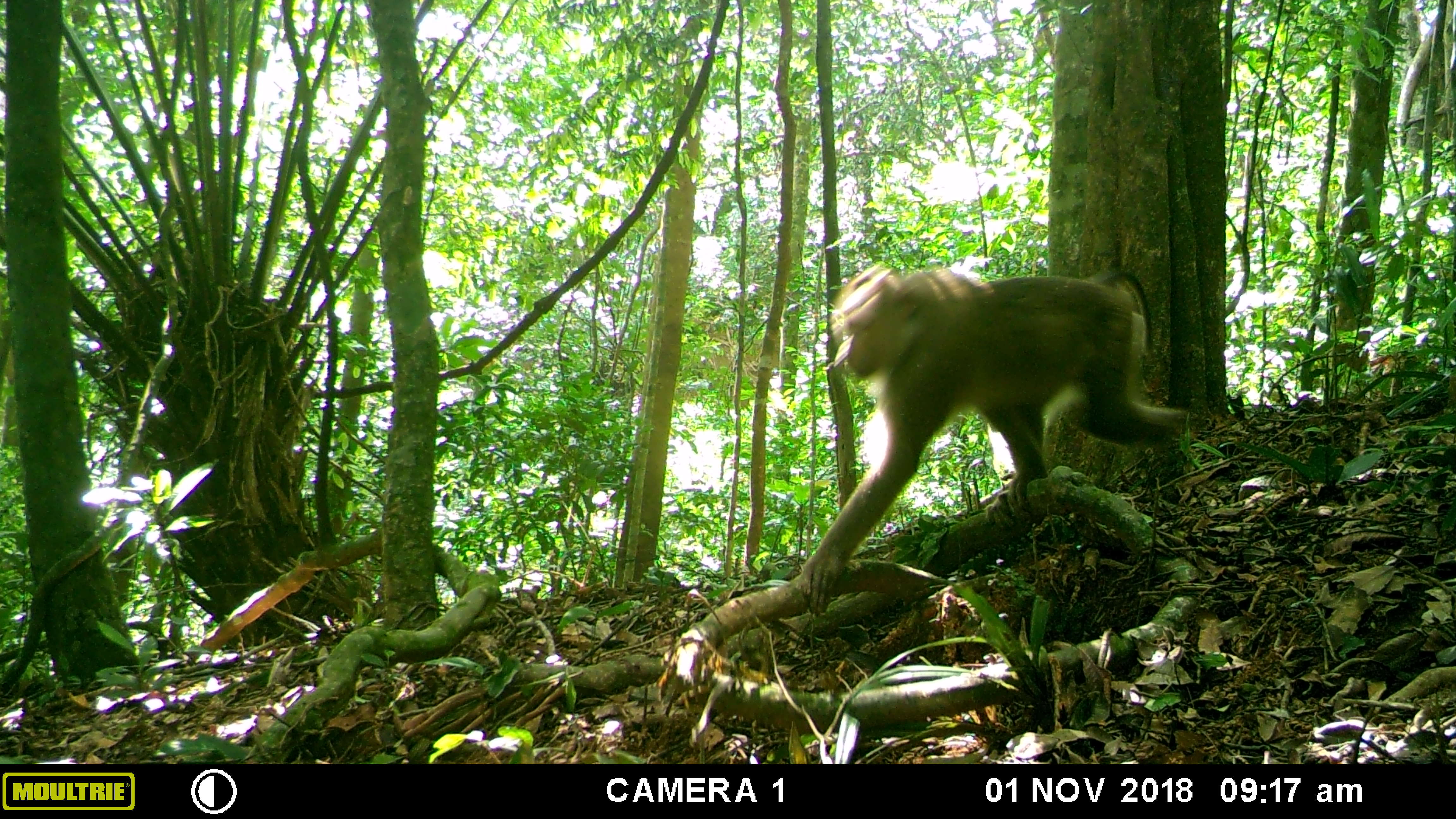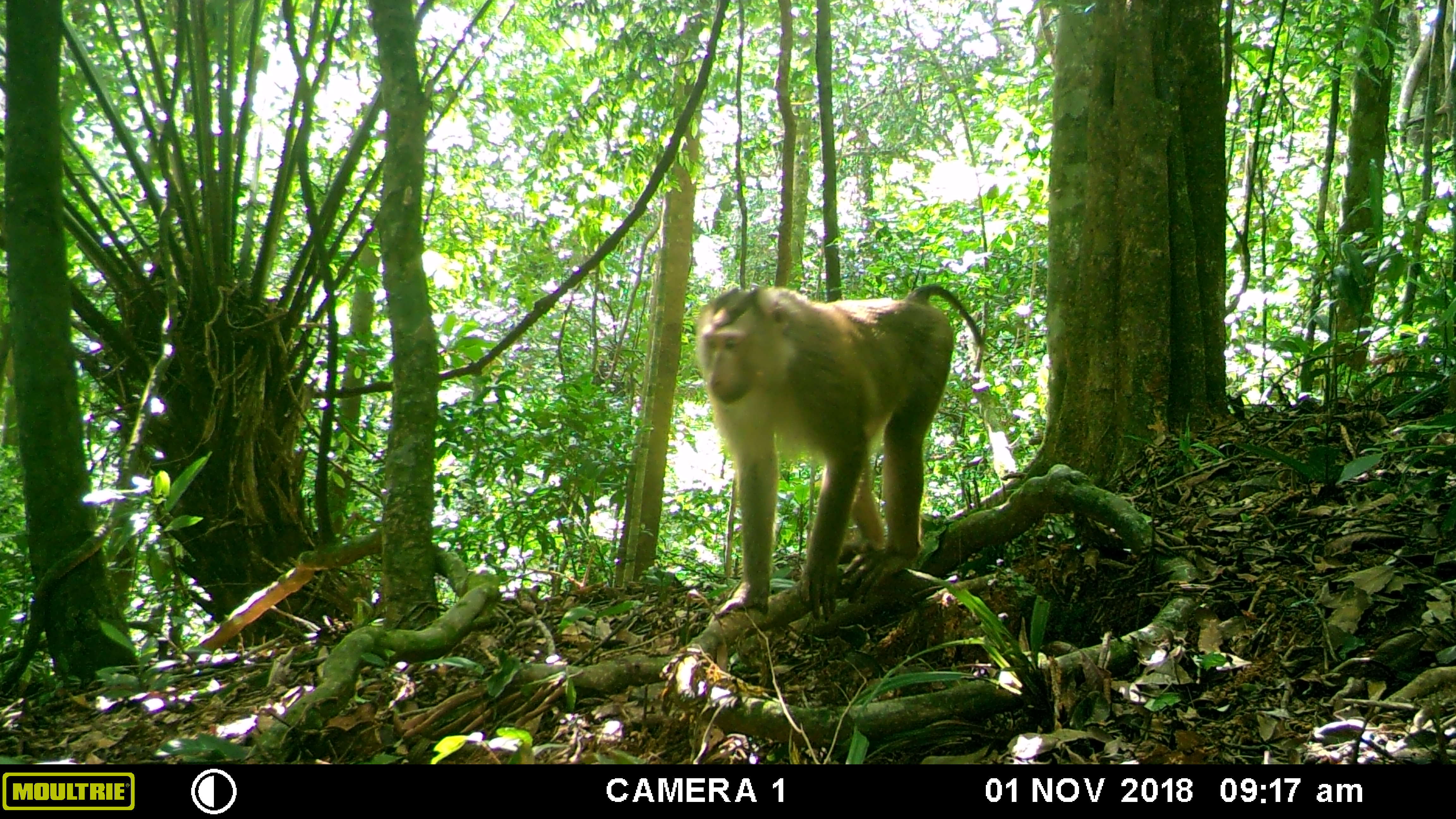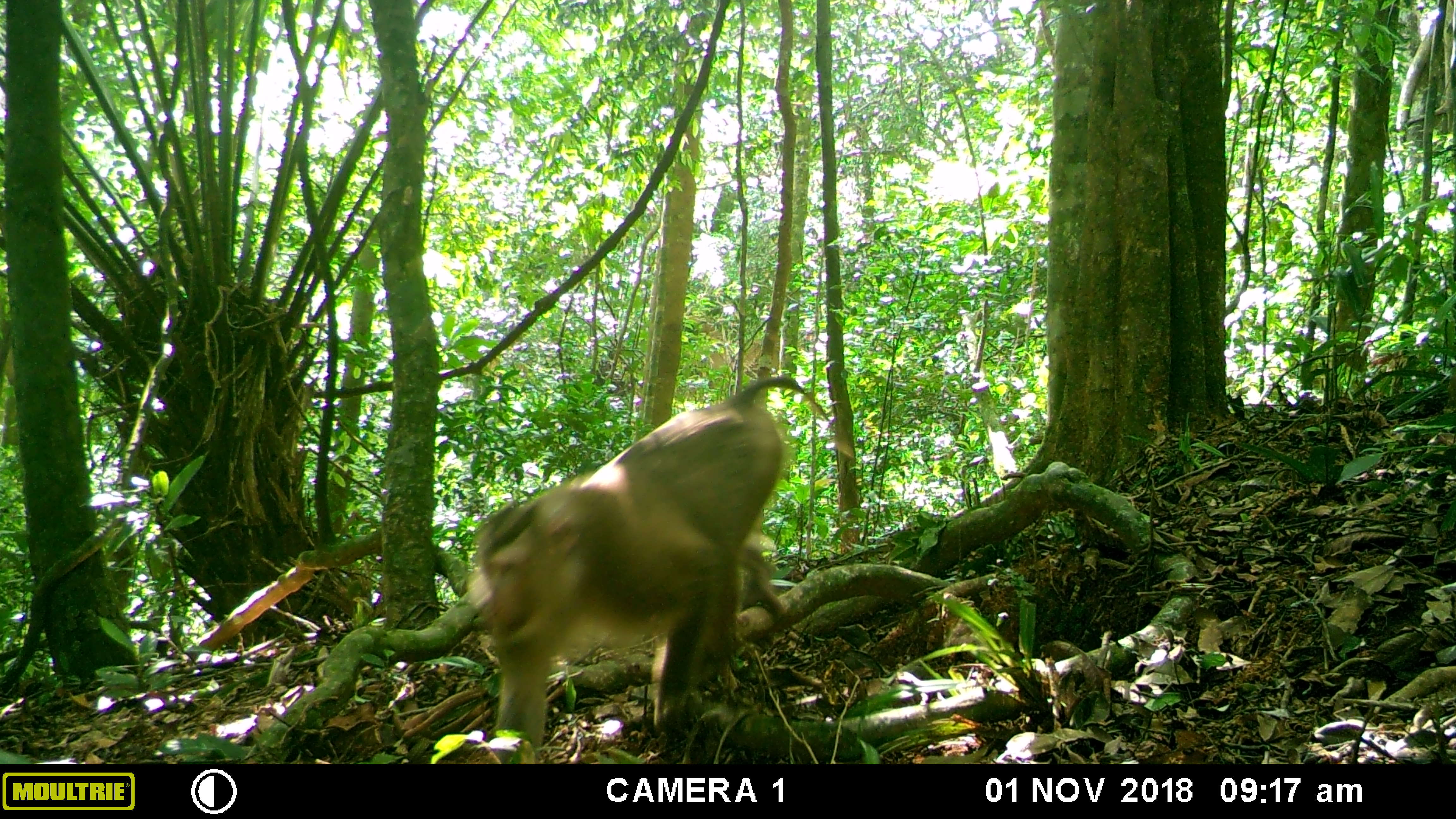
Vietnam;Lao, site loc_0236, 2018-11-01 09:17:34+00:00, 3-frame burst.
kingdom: Animalia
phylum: Chordata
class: Mammalia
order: Primates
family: Cercopithecidae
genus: Macaca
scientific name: Macaca nemestrina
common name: pig-tailed macaque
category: pig tailed macaque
Pig tailed macaque (pig-tailed macaque) (Macaca nemestrina). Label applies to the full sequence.